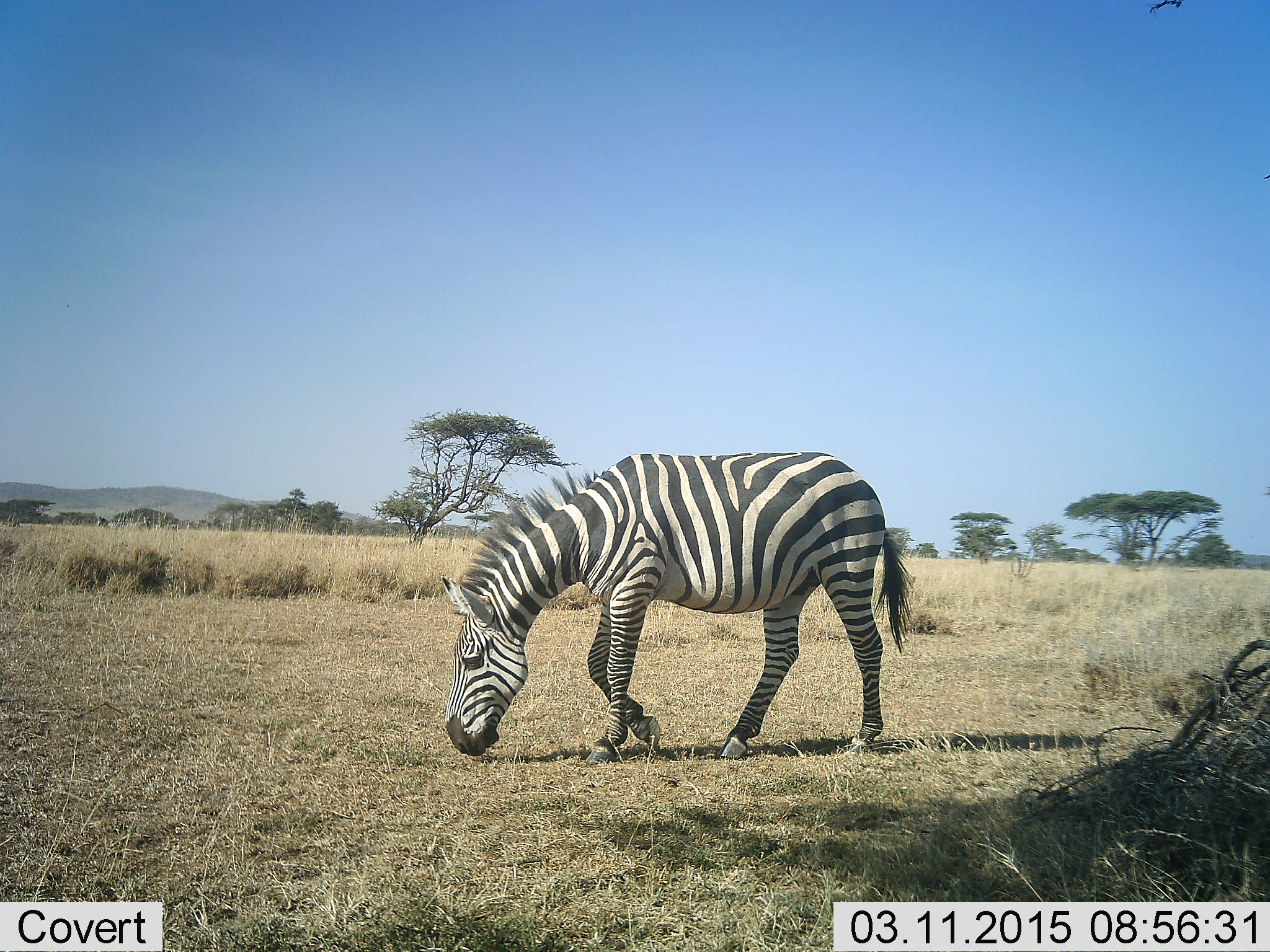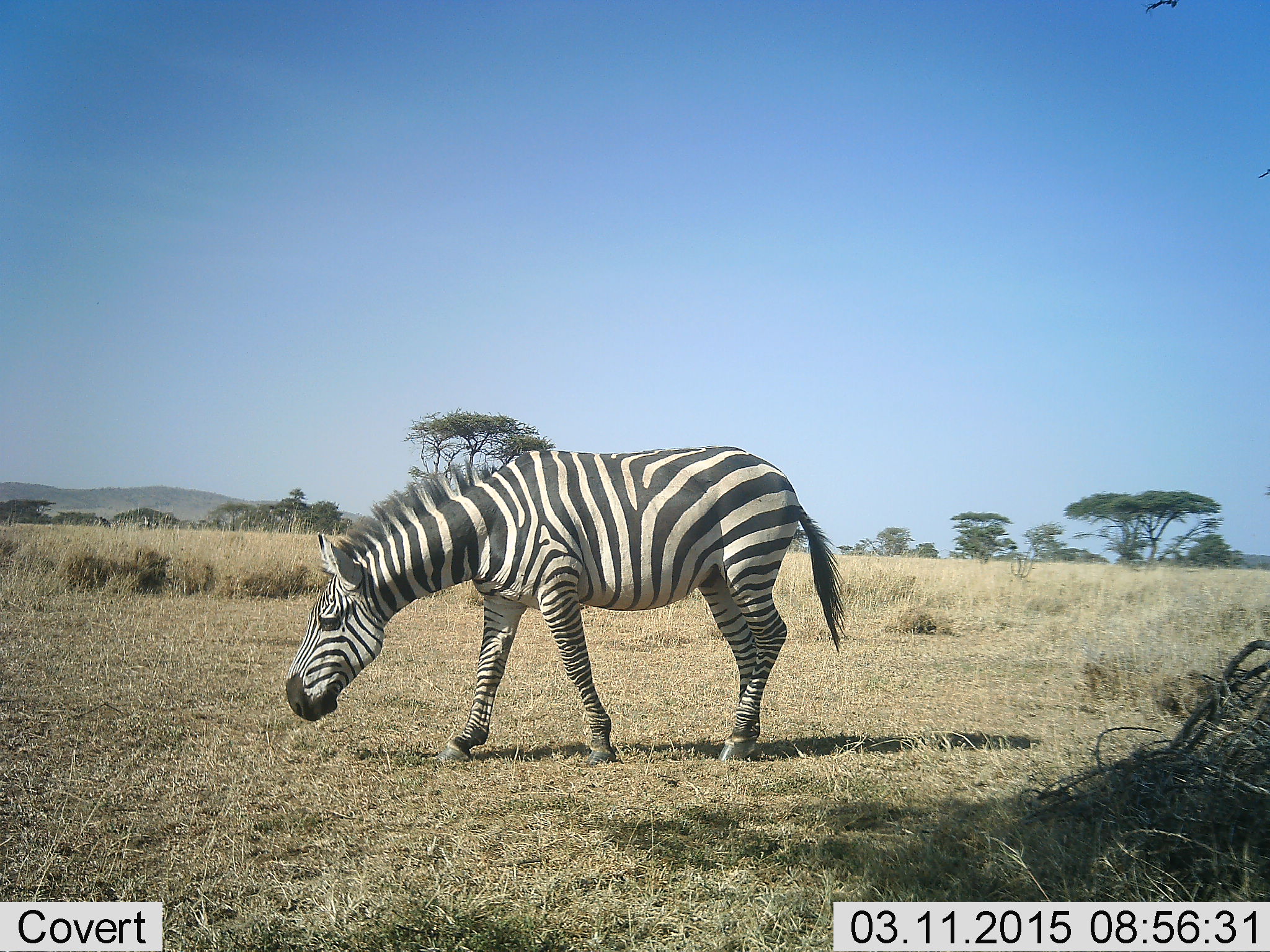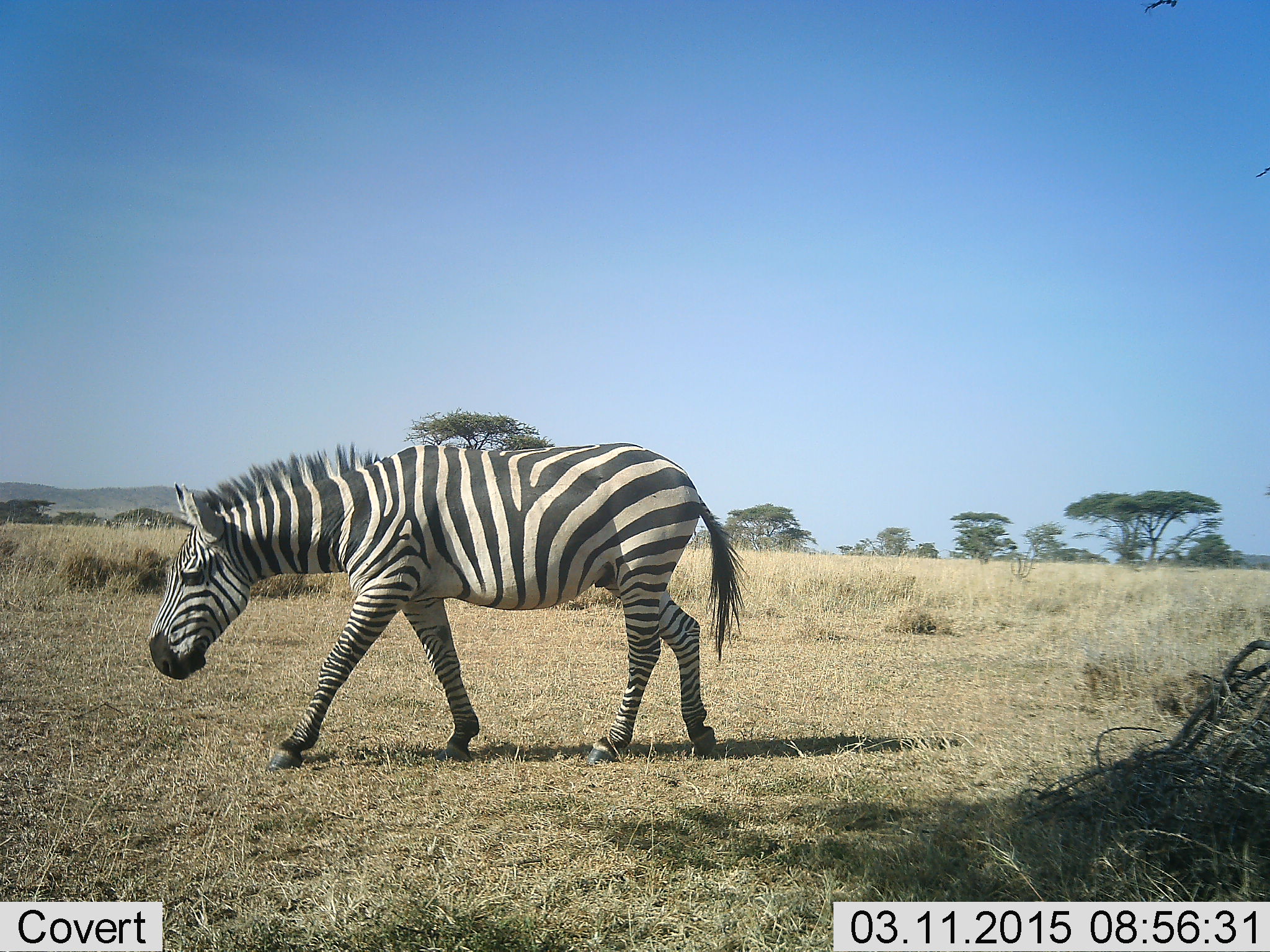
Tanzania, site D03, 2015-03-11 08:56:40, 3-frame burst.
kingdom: Animalia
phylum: Chordata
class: Mammalia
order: Perissodactyla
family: Equidae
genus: Equus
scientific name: Equus quagga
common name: plains zebra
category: zebra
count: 1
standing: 0%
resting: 0%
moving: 70%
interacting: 0%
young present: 0%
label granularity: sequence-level